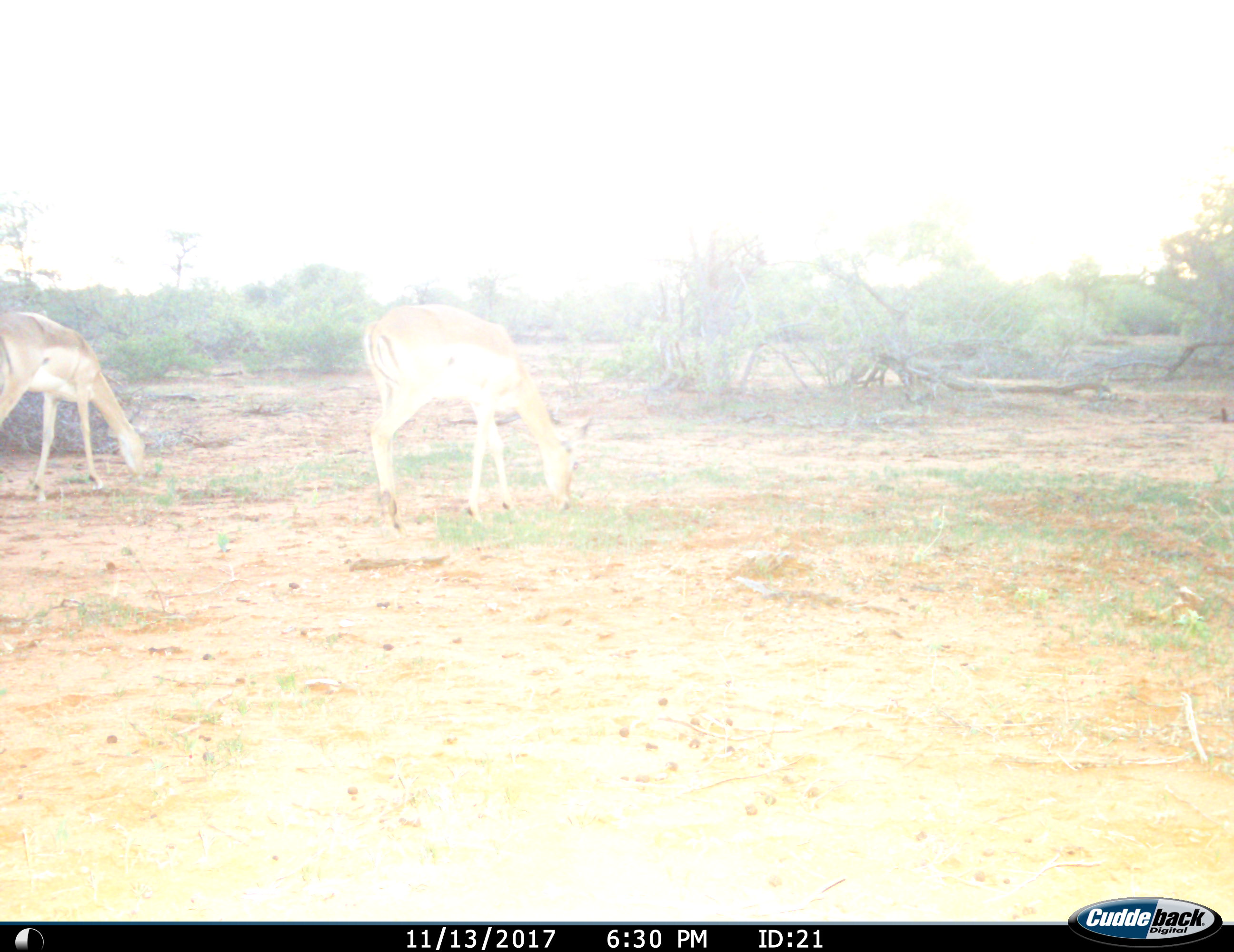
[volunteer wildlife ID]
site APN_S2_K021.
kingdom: Animalia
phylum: Chordata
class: Mammalia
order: Artiodactyla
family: Bovidae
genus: Aepyceros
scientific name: Aepyceros melampus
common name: impala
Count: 2.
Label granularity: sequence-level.